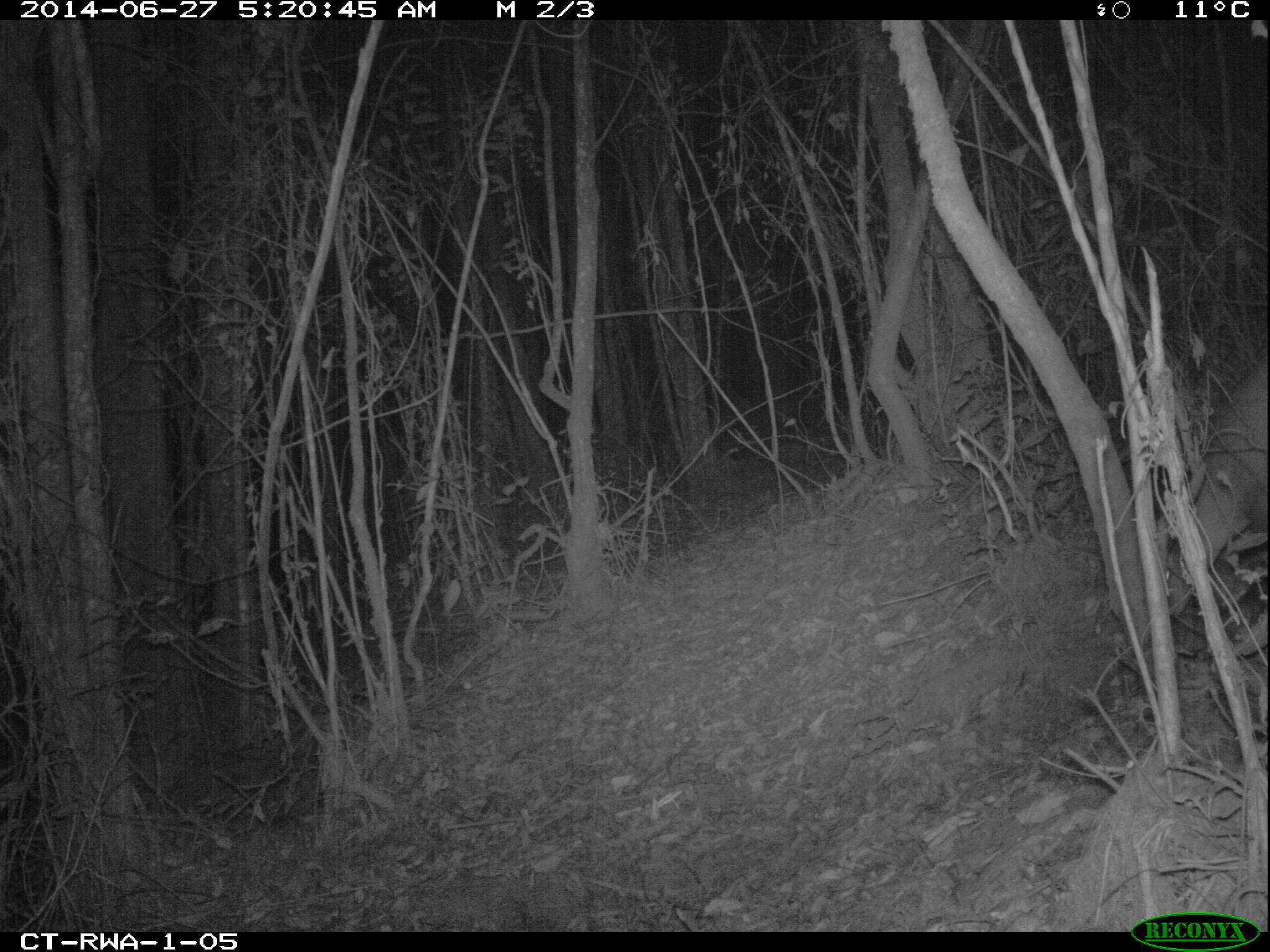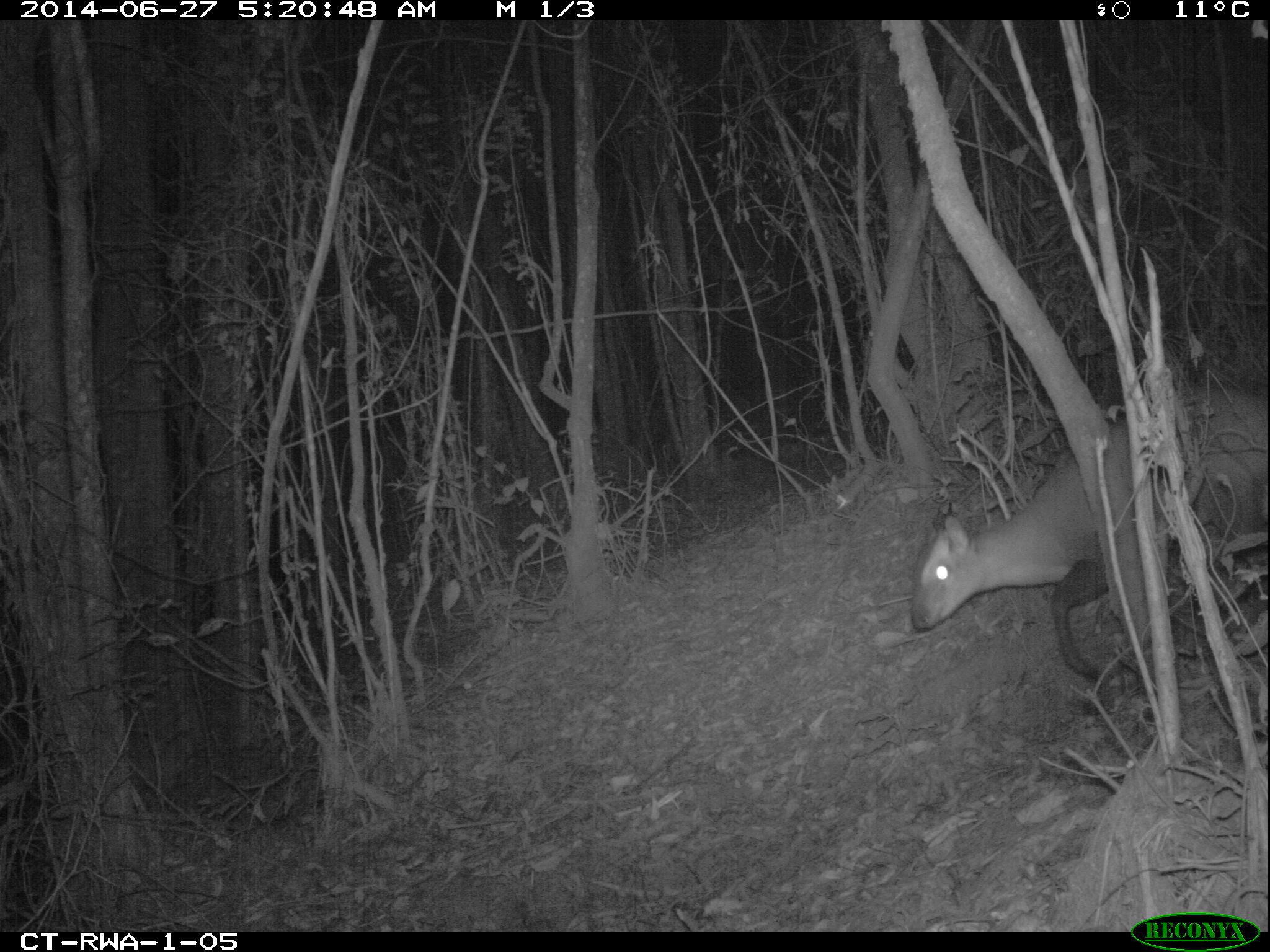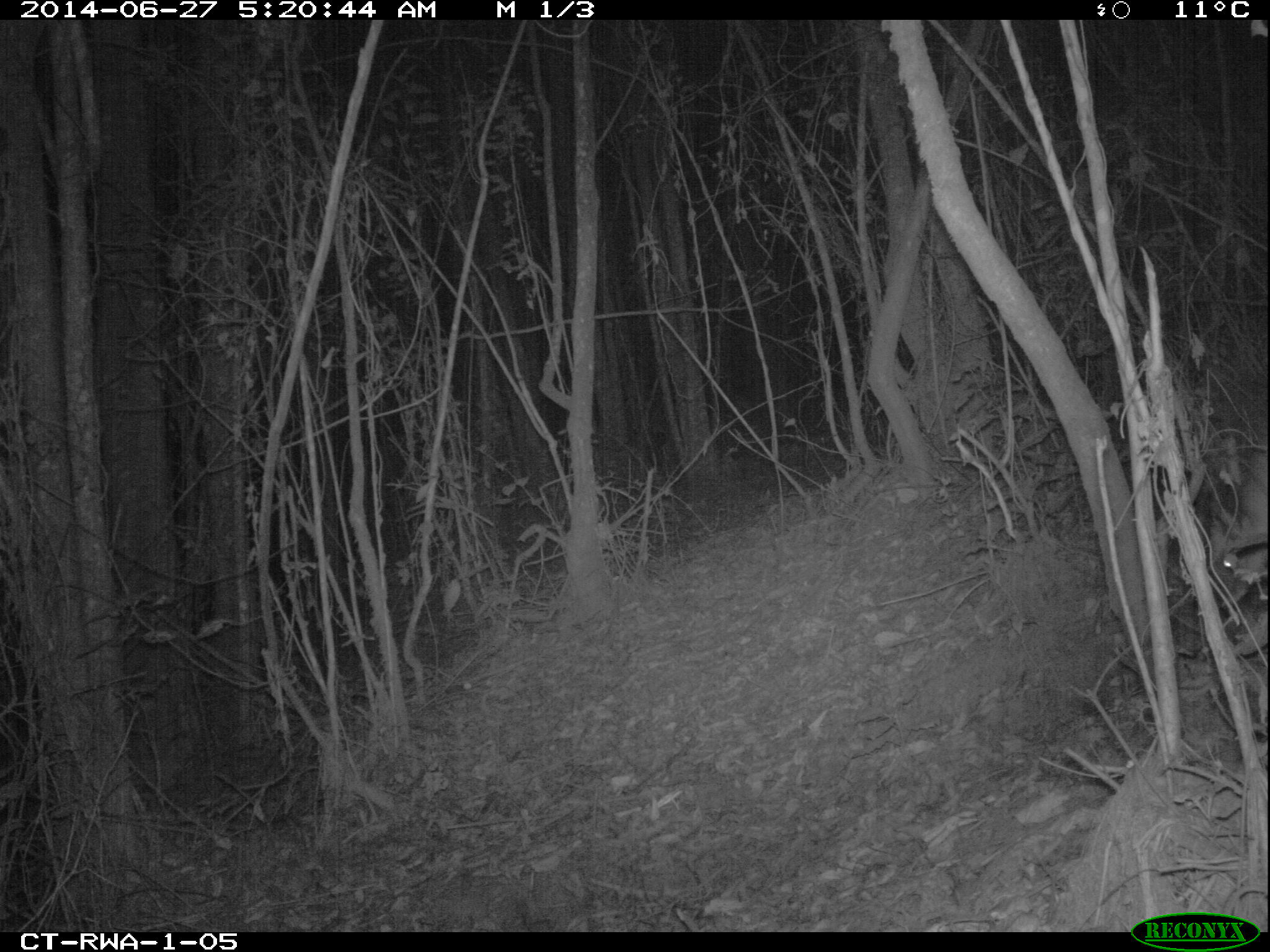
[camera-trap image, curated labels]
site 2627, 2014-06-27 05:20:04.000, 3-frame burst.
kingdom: Animalia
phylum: Chordata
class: Mammalia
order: Artiodactyla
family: Bovidae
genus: Cephalophus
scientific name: Cephalophus nigrifrons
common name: black-fronted duiker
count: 2